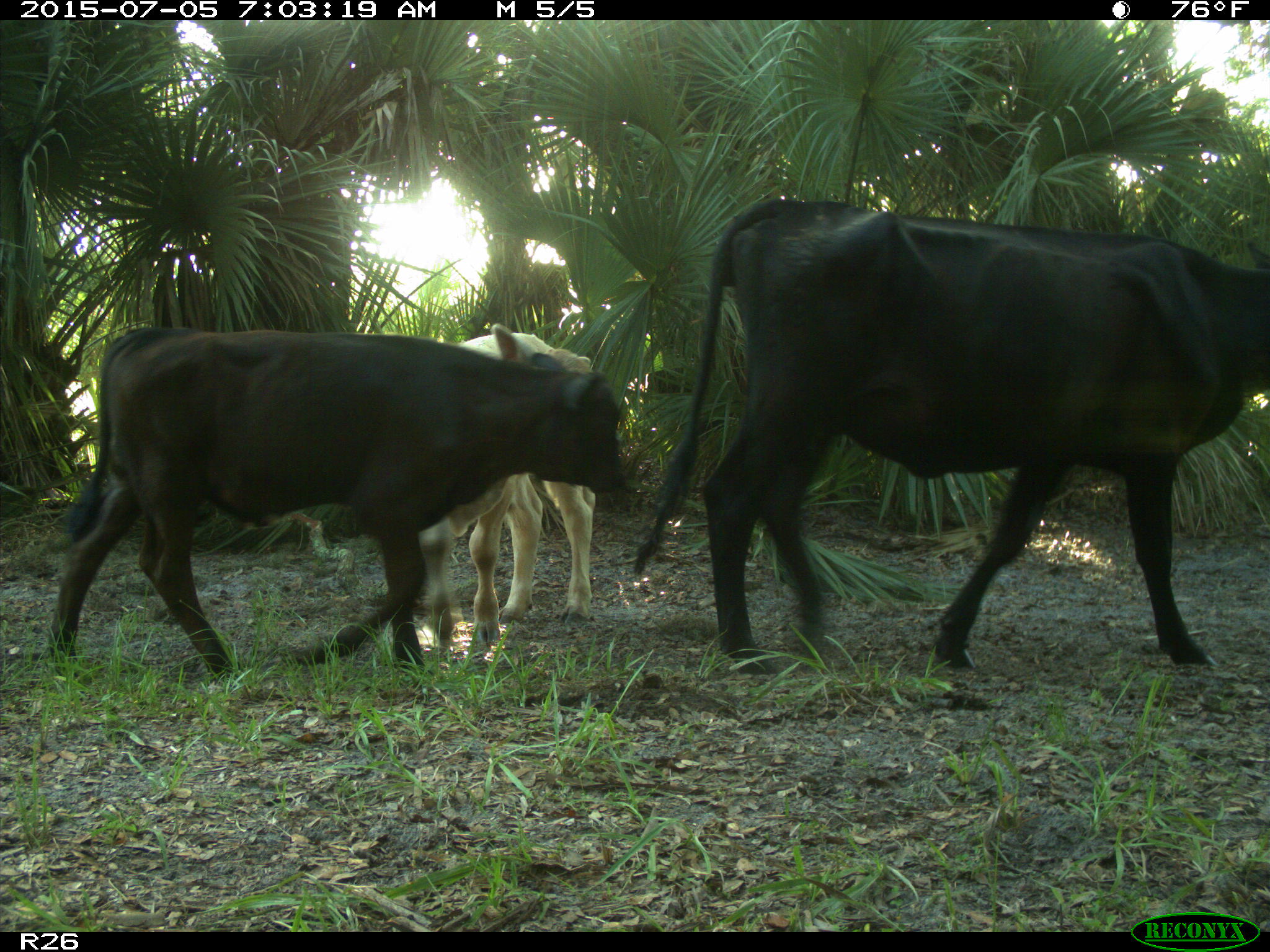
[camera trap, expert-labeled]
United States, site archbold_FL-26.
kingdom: Animalia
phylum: Chordata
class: Mammalia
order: Artiodactyla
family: Bovidae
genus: Bos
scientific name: Bos taurus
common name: domestic cow